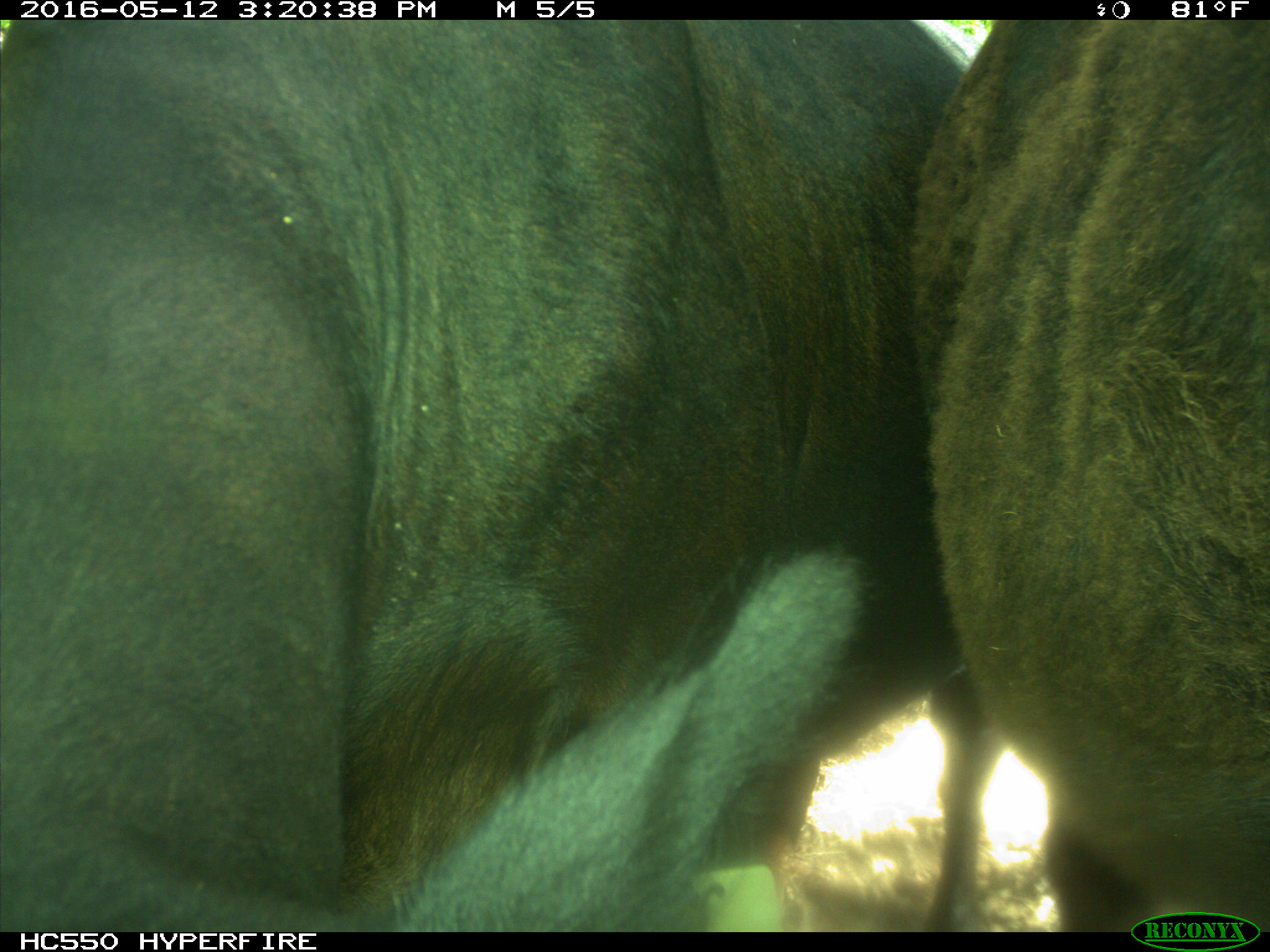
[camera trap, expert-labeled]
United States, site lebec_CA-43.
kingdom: Animalia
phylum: Chordata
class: Mammalia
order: Artiodactyla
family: Bovidae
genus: Bos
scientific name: Bos taurus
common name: domestic cow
Bos taurus (domestic cow).